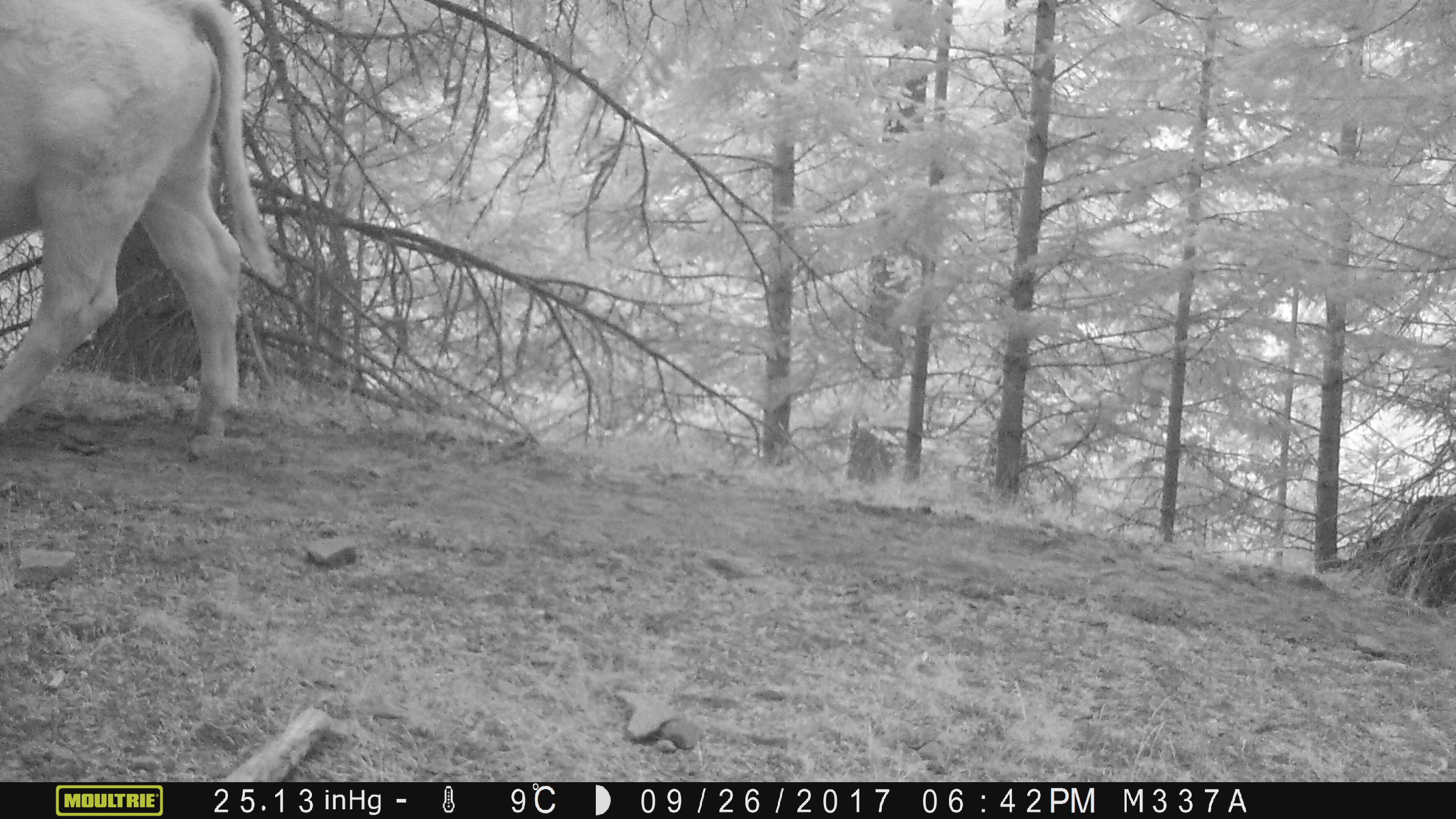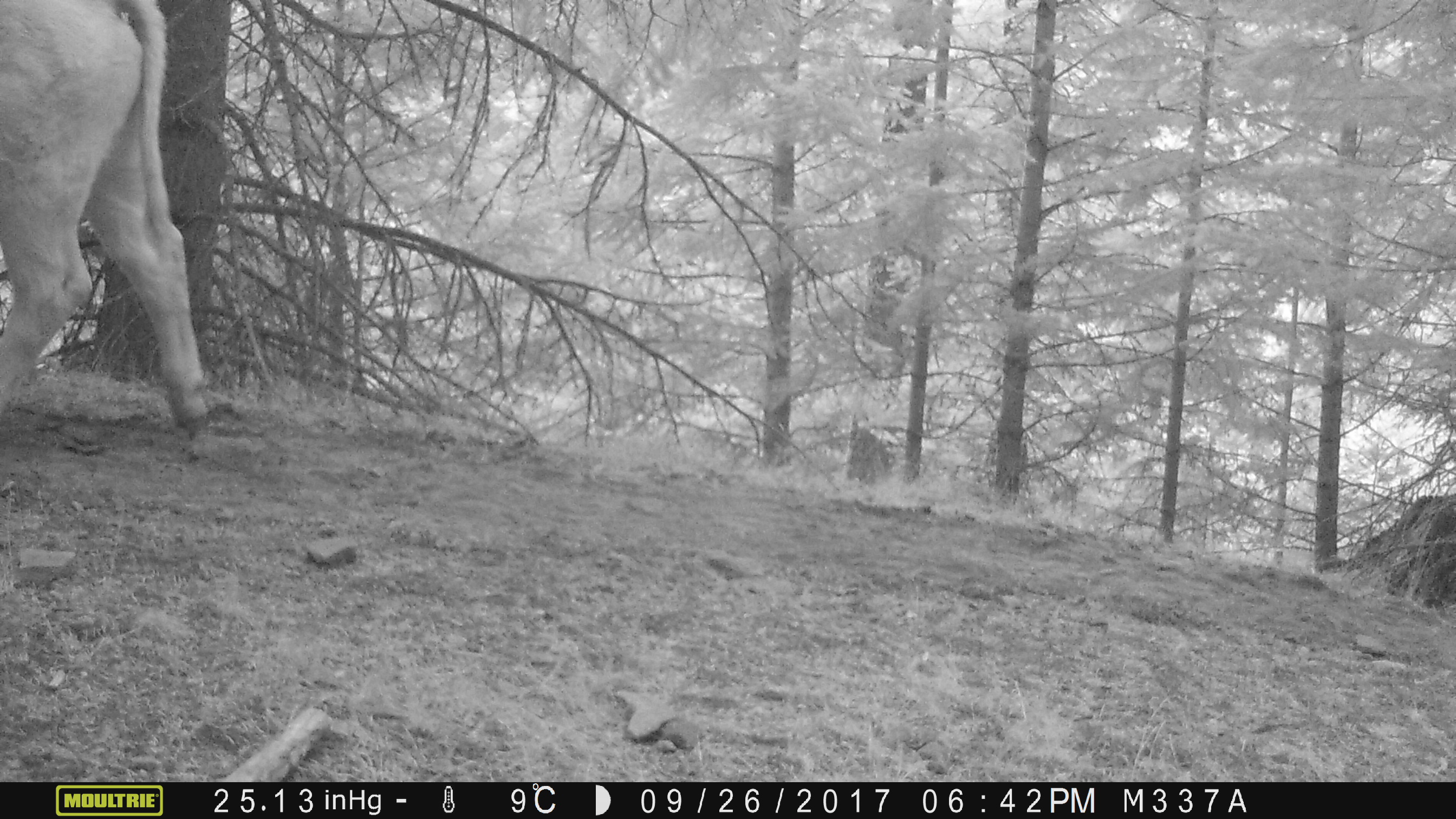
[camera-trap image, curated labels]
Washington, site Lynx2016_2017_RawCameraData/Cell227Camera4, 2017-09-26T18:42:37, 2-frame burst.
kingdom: Animalia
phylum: Chordata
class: Mammalia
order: Artiodactyla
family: Bovidae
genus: Bos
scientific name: Bos taurus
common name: domestic cattle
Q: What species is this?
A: Domestic cattle (Bos taurus).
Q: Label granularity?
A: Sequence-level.